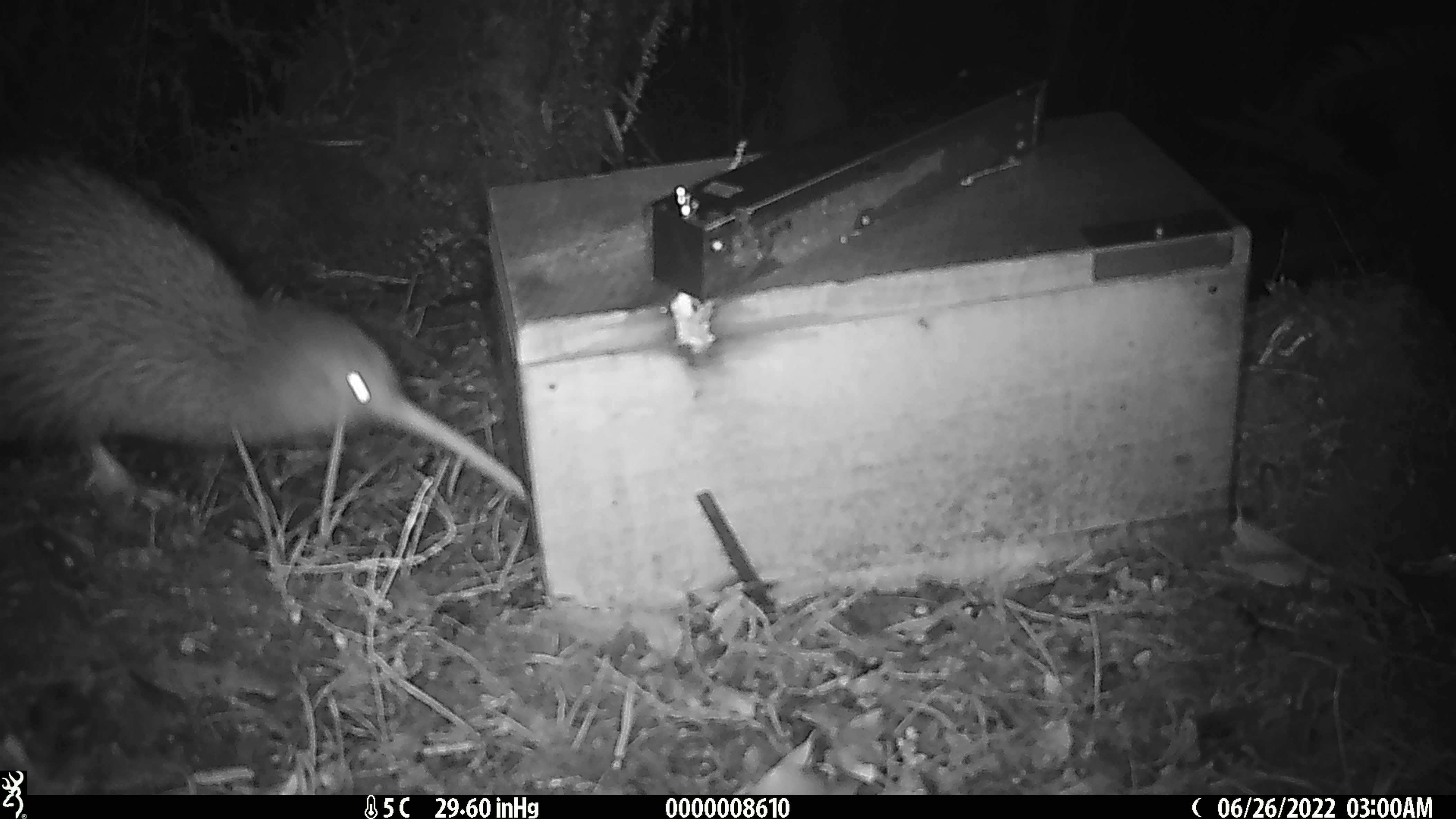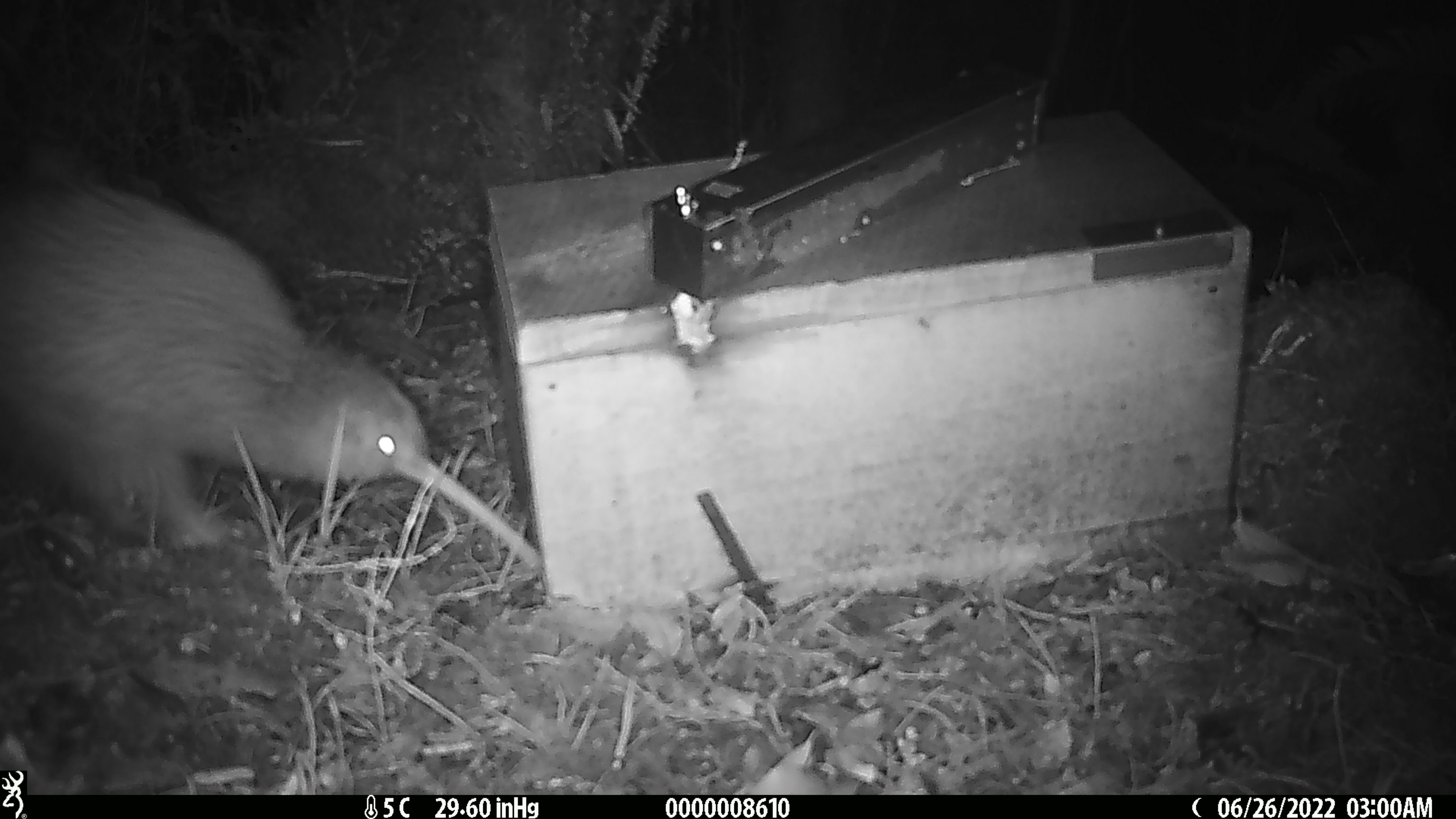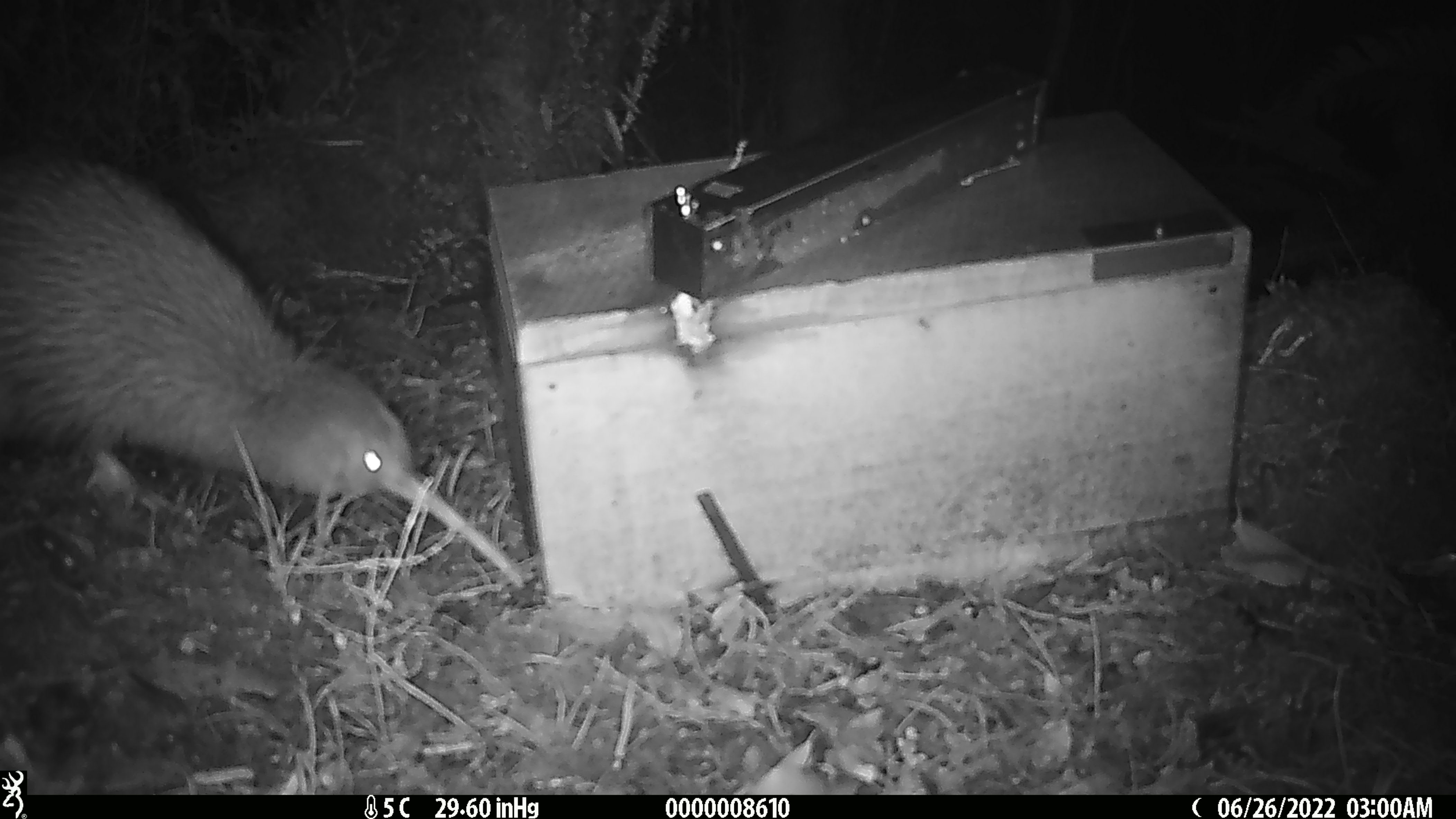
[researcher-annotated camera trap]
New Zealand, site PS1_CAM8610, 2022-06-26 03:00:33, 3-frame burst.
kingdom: Animalia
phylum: Chordata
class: Aves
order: Apterygiformes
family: Apterygidae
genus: Apteryx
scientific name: Apteryx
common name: kiwi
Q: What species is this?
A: Kiwi (Apteryx).